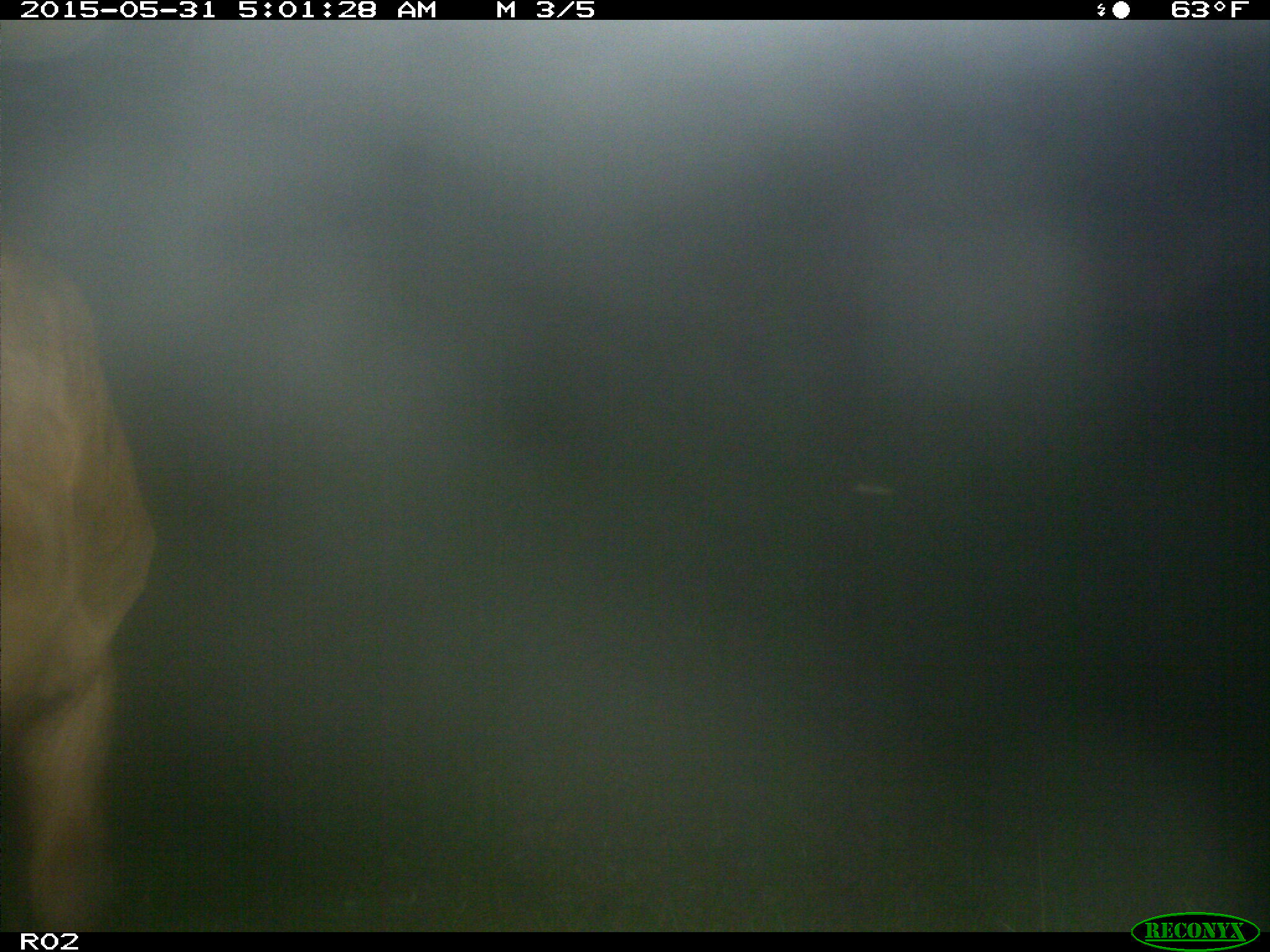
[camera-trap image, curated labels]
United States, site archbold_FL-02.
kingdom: Animalia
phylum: Chordata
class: Mammalia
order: Artiodactyla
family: Bovidae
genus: Bos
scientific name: Bos taurus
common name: domestic cow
Bos taurus (domestic cow).